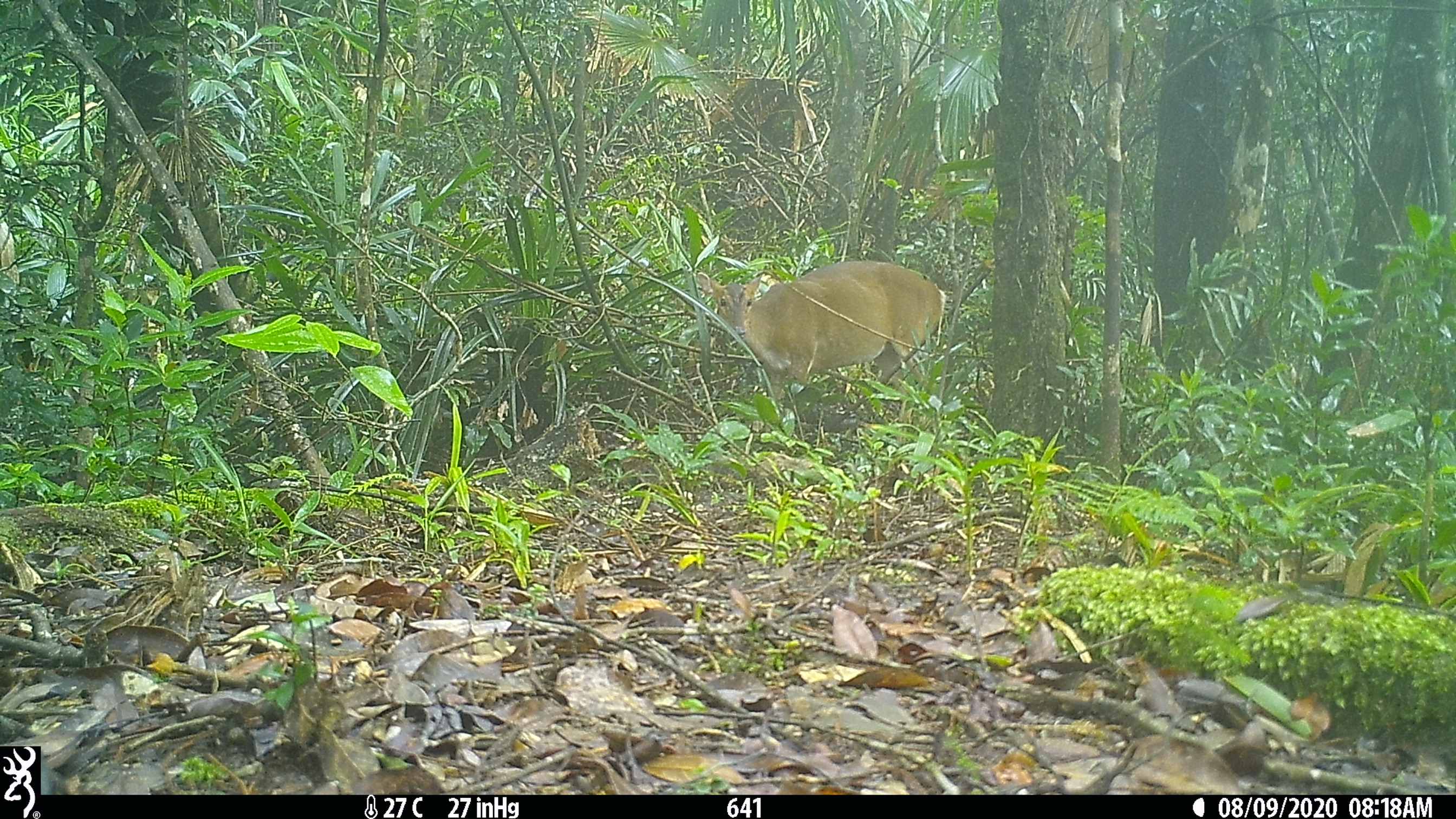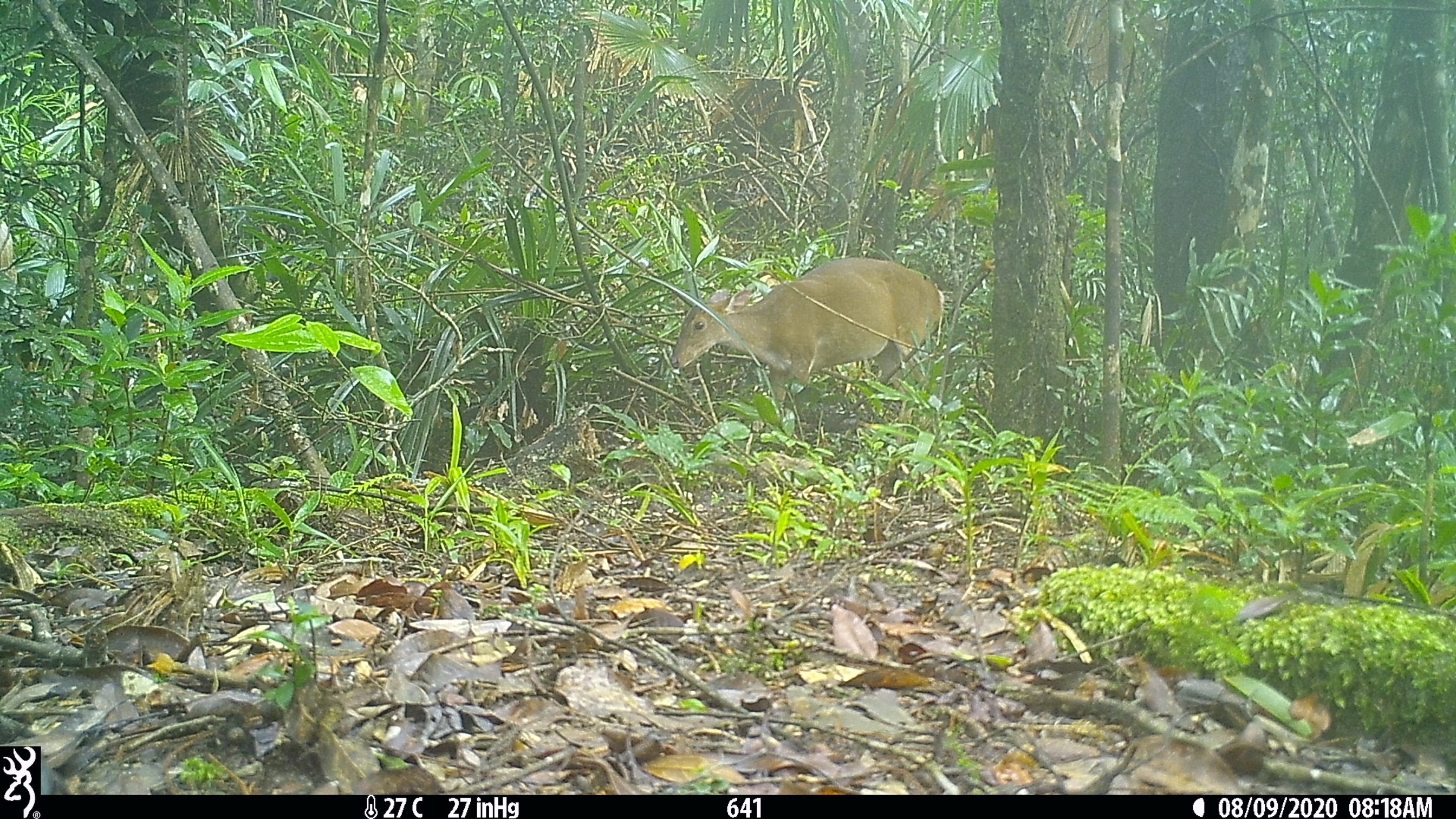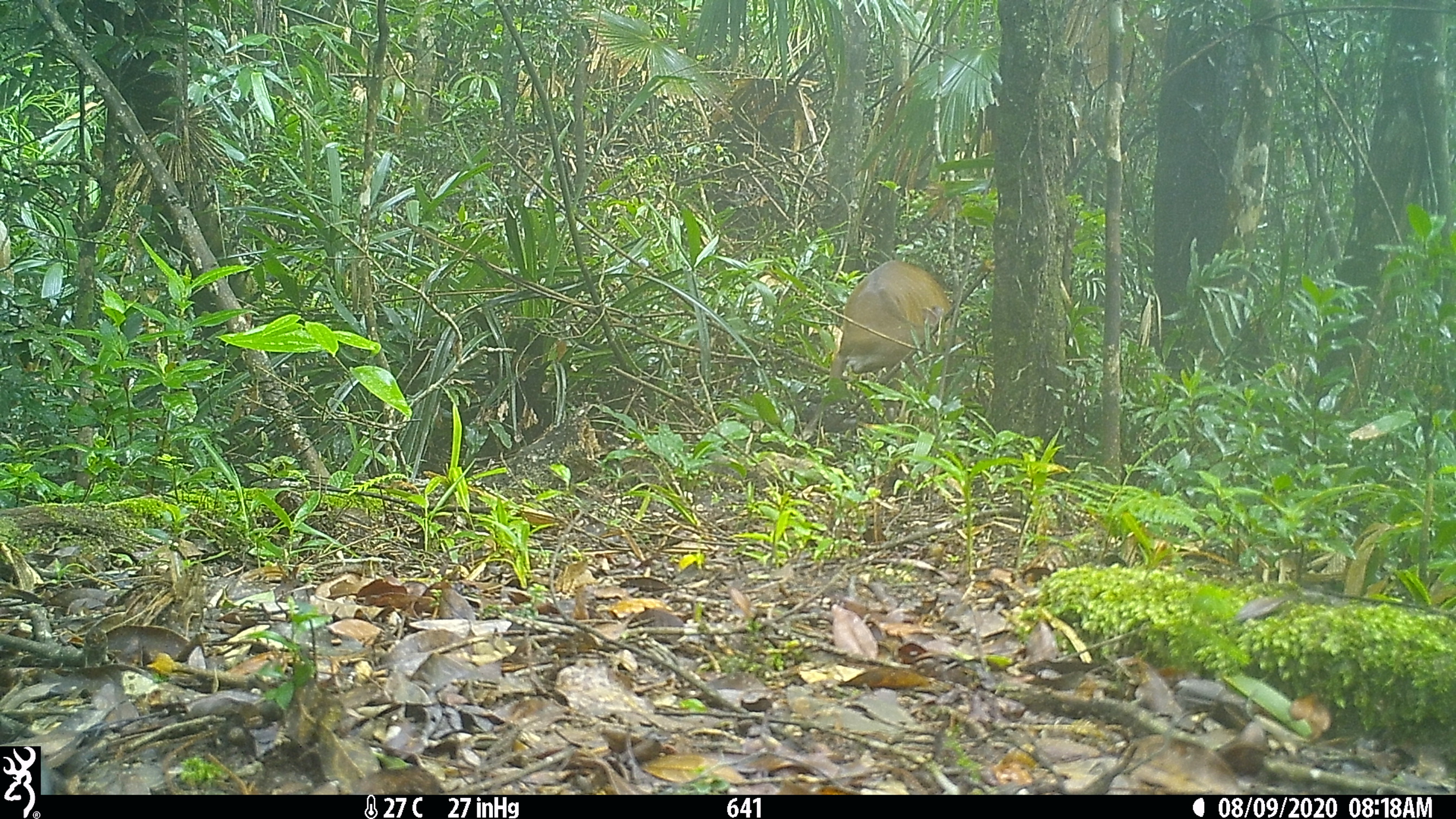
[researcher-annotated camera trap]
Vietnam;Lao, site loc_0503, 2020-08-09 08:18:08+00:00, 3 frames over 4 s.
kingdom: Animalia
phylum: Chordata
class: Mammalia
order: Artiodactyla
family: Cervidae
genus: Muntiacus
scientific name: Muntiacus vuquangensis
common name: large-antlered muntjac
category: large antlered muntjac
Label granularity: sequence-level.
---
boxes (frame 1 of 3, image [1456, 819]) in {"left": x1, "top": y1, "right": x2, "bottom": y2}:
large antlered muntjac: {"left": 697, "top": 260, "right": 948, "bottom": 407}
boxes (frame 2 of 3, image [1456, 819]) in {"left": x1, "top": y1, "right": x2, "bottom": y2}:
large antlered muntjac: {"left": 669, "top": 255, "right": 946, "bottom": 420}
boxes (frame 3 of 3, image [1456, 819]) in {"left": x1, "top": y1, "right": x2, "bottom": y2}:
large antlered muntjac: {"left": 798, "top": 259, "right": 961, "bottom": 443}